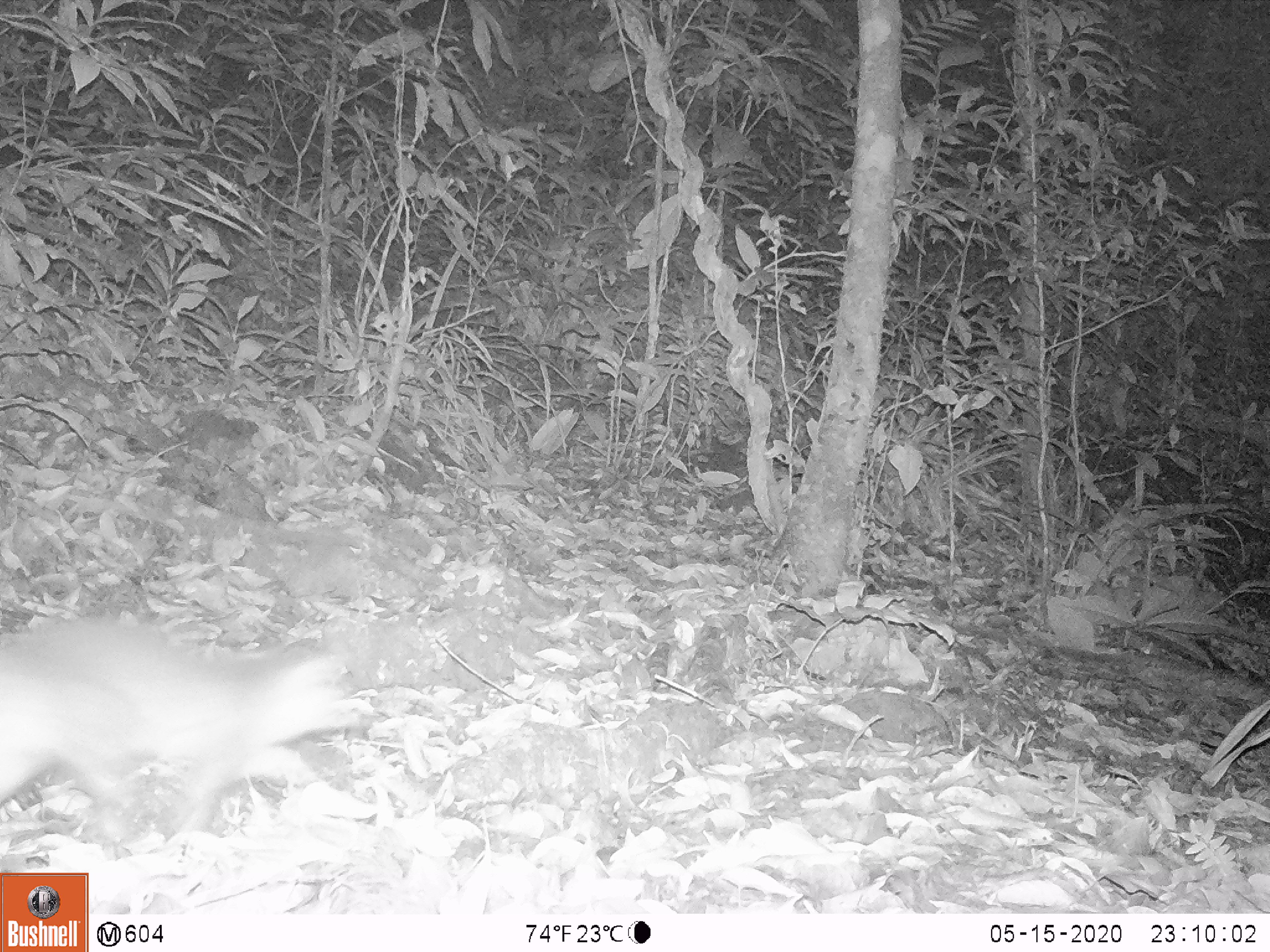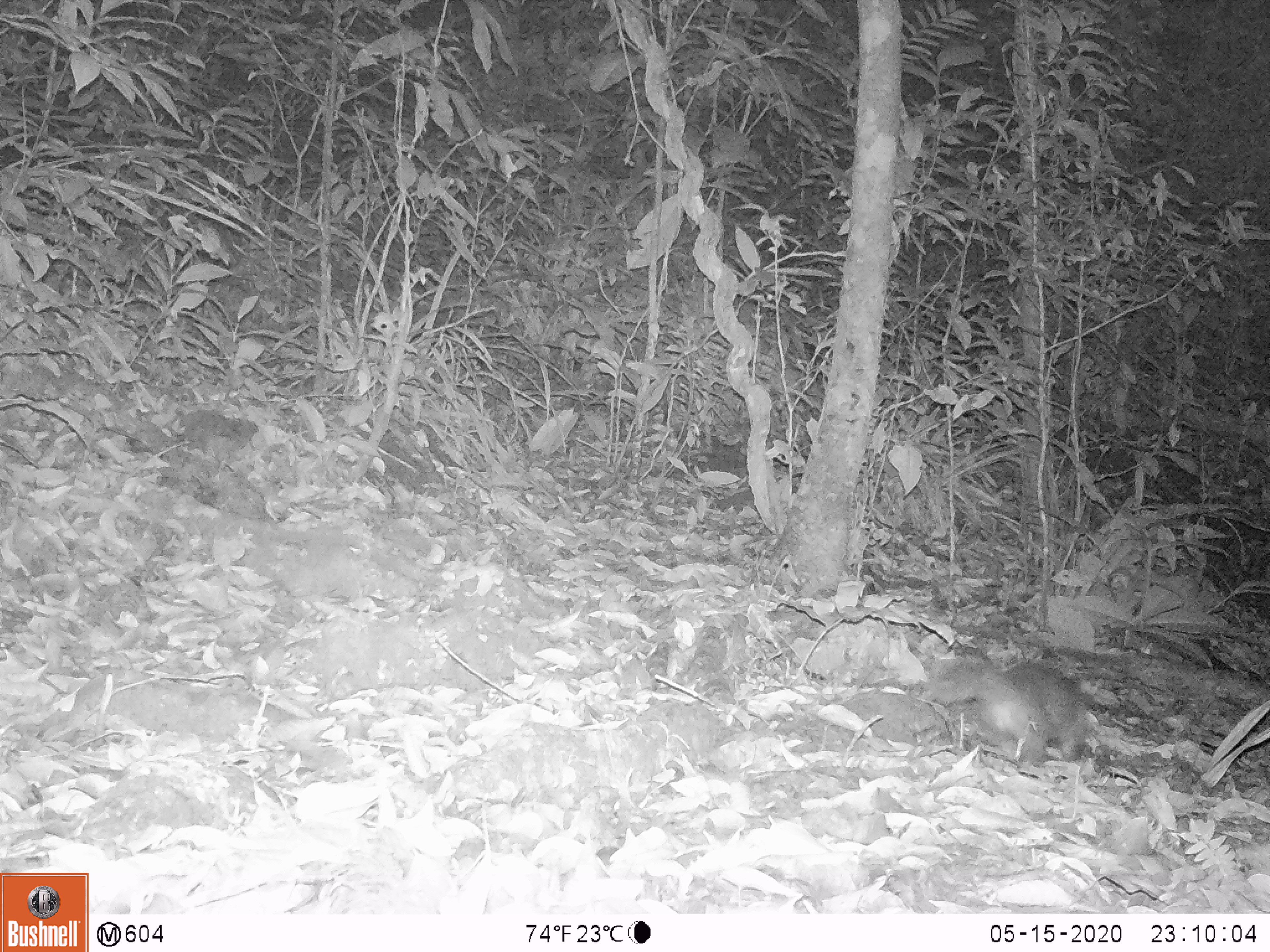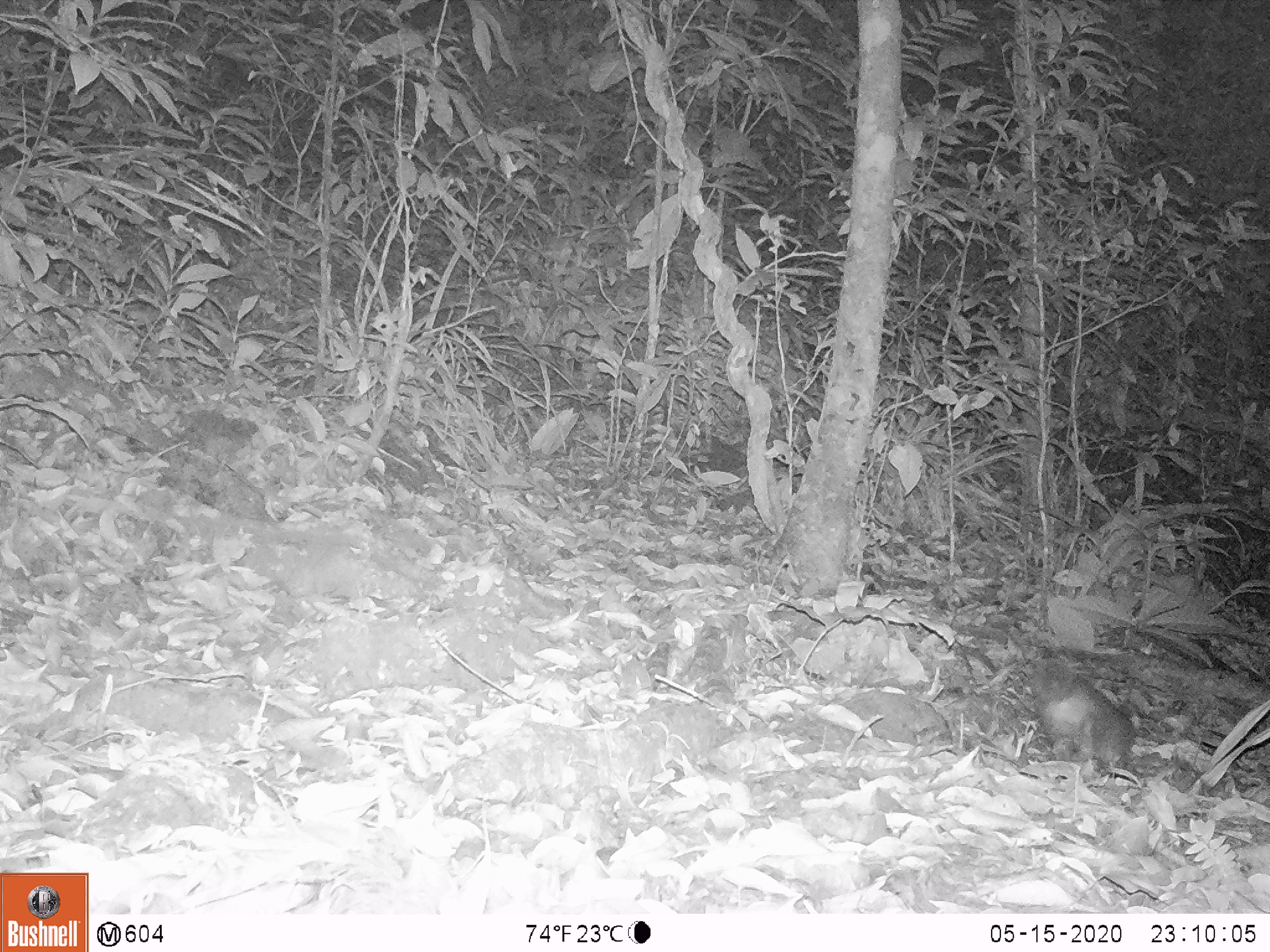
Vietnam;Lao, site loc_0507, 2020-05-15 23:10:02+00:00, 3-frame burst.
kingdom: Animalia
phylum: Chordata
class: Mammalia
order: Carnivora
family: Mustelidae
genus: Melogale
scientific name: Melogale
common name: ferret badger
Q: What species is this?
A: Ferret badger (Melogale).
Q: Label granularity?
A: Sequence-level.